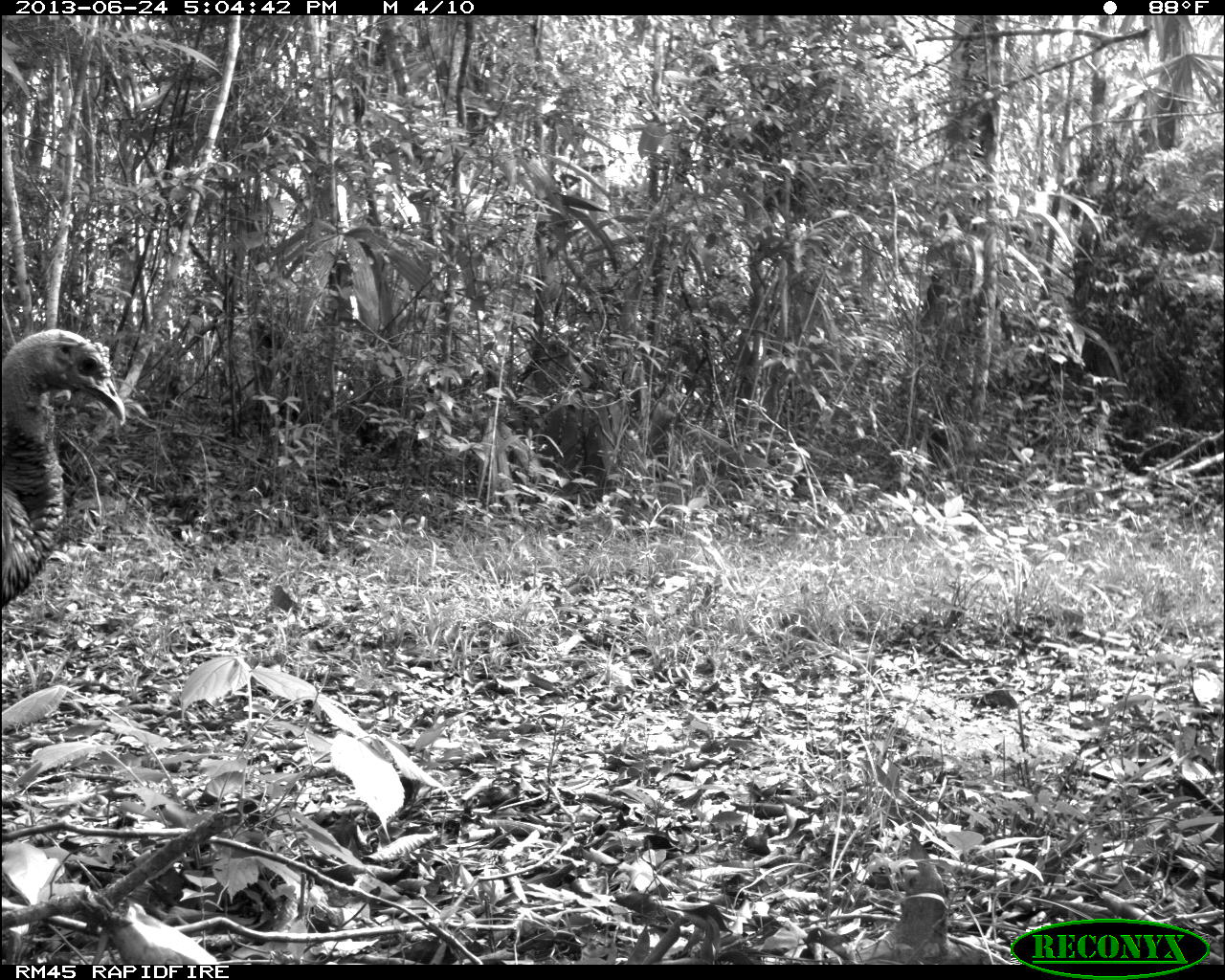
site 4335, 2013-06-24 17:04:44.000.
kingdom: Animalia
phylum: Chordata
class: Aves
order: Galliformes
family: Phasianidae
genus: Meleagris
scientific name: Meleagris ocellata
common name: ocellated turkey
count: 2